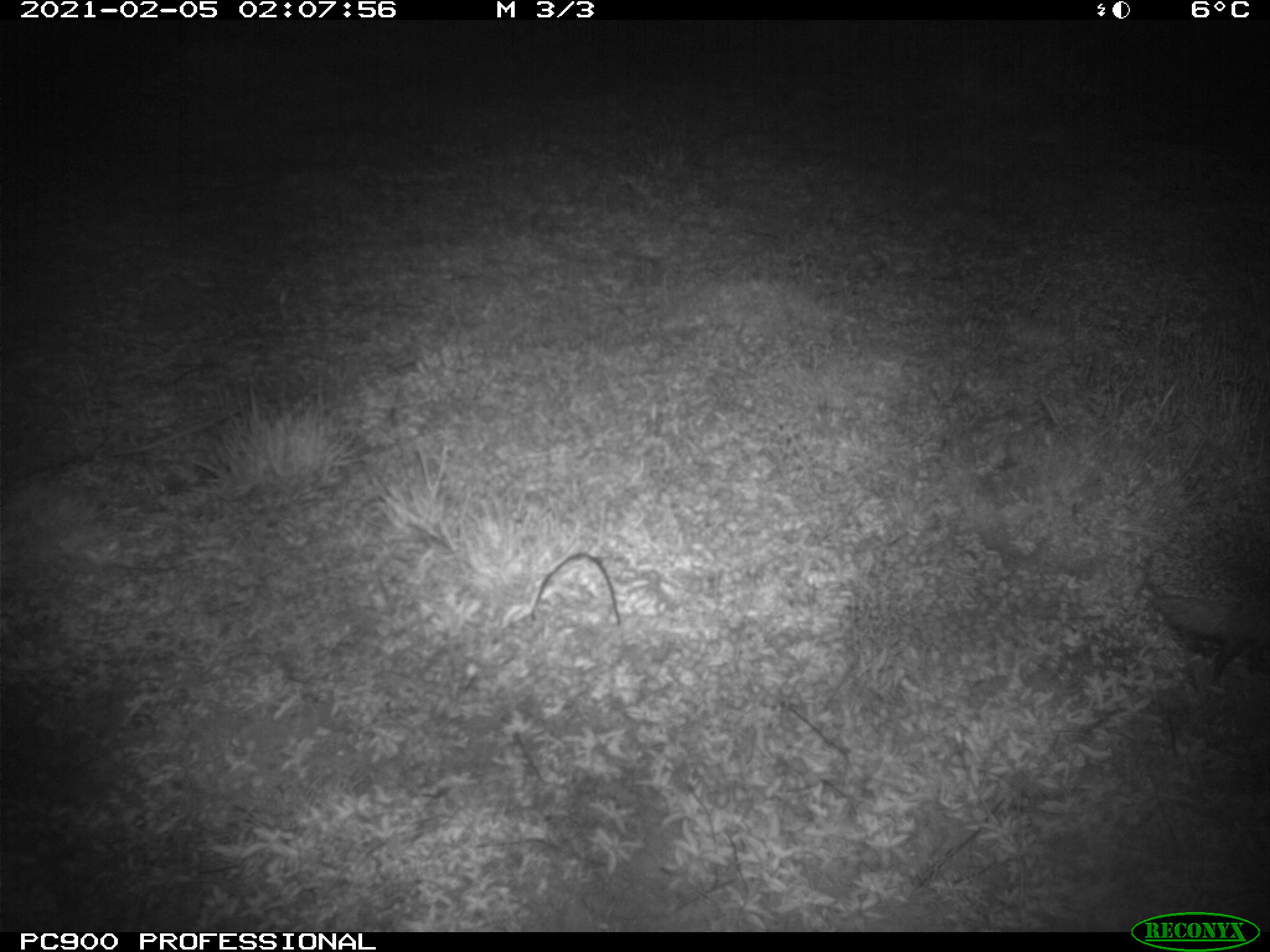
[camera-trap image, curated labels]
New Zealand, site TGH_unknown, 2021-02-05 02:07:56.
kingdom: Animalia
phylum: Chordata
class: Mammalia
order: Eulipotyphla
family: Erinaceidae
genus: Erinaceus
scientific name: Erinaceus europaeus europaeus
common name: european hedgehog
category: hedgehog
Hedgehog (european hedgehog) (Erinaceus europaeus europaeus).